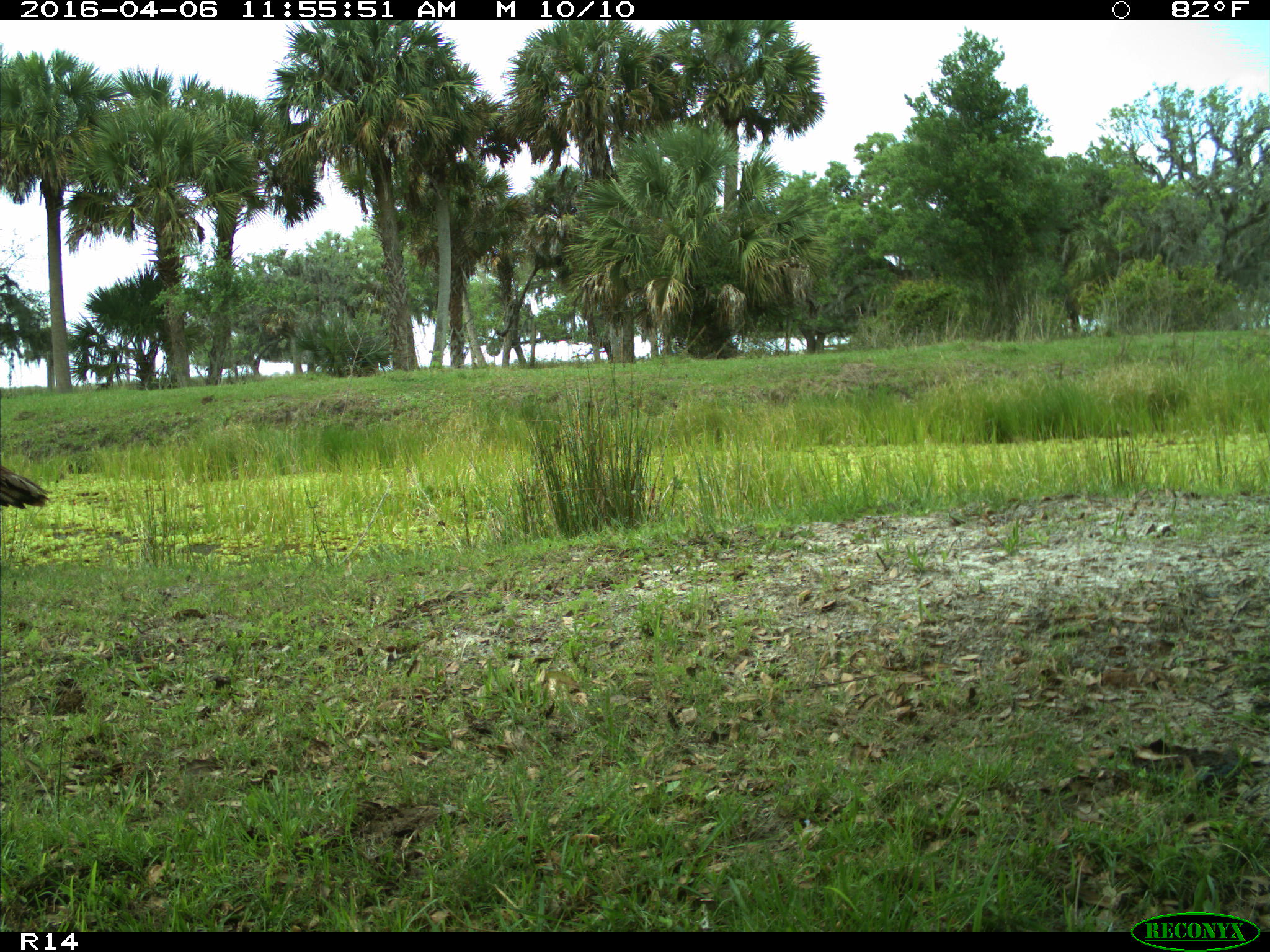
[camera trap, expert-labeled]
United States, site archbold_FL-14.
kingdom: Animalia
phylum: Chordata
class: Aves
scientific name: Aves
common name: birds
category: unidentified bird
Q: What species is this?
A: Unidentified bird (birds) (Aves).